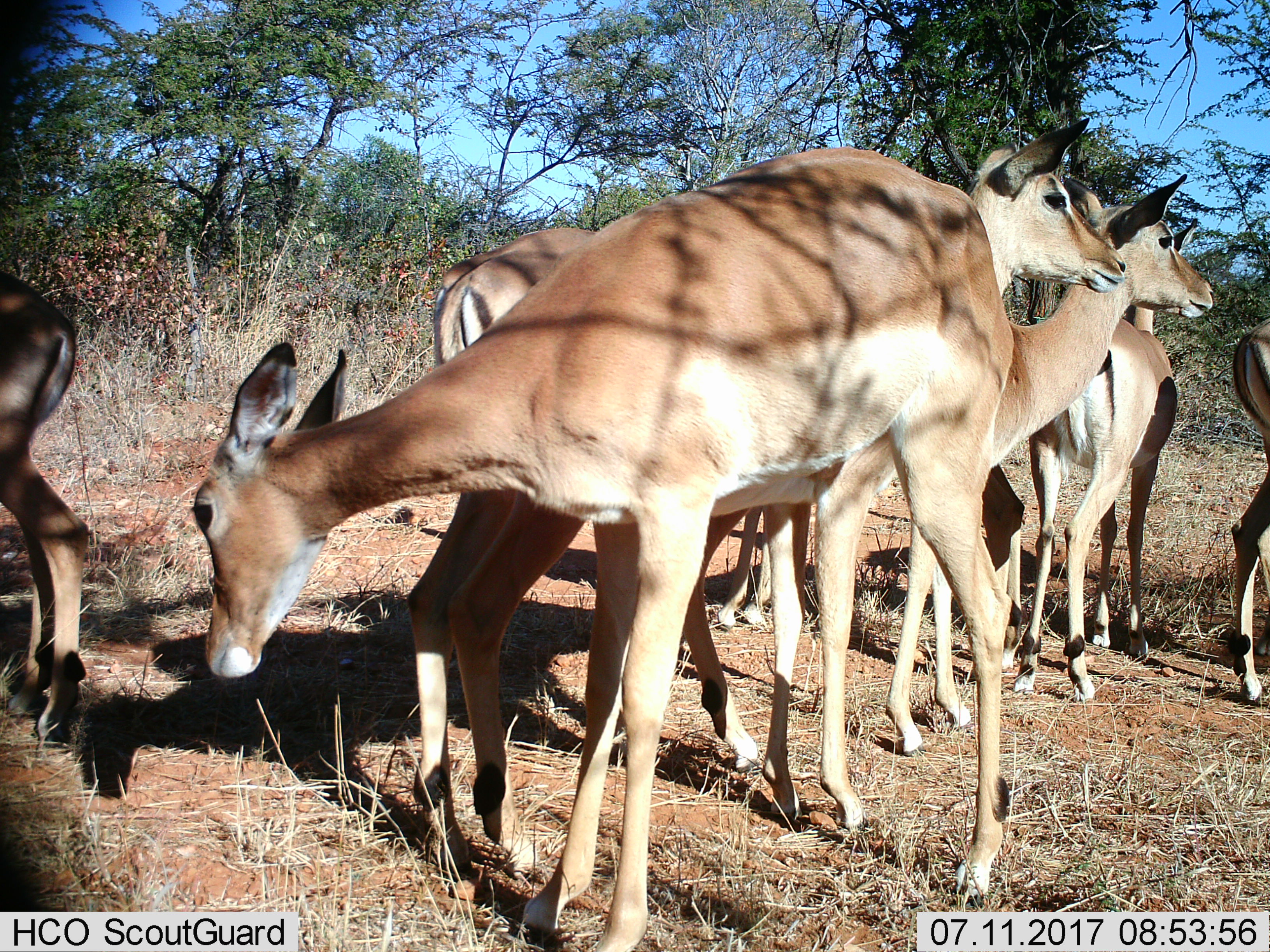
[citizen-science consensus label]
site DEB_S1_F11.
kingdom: Animalia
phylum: Chordata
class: Mammalia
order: Artiodactyla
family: Bovidae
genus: Aepyceros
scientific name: Aepyceros melampus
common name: impala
Impala (Aepyceros melampus), count 7. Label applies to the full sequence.